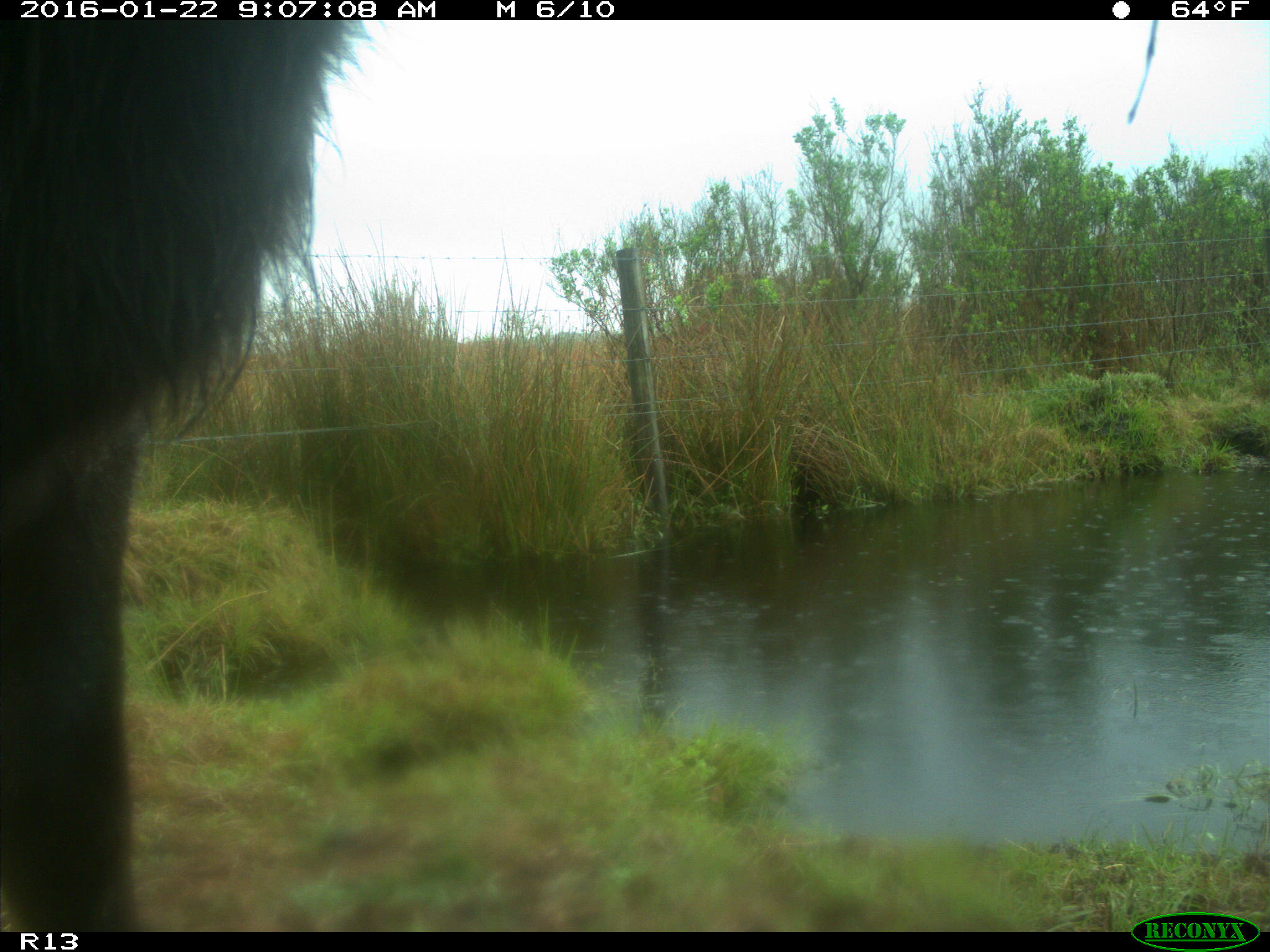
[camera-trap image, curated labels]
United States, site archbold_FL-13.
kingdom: Animalia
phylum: Chordata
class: Mammalia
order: Artiodactyla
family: Bovidae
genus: Bos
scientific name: Bos taurus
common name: domestic cow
Bos taurus (domestic cow).